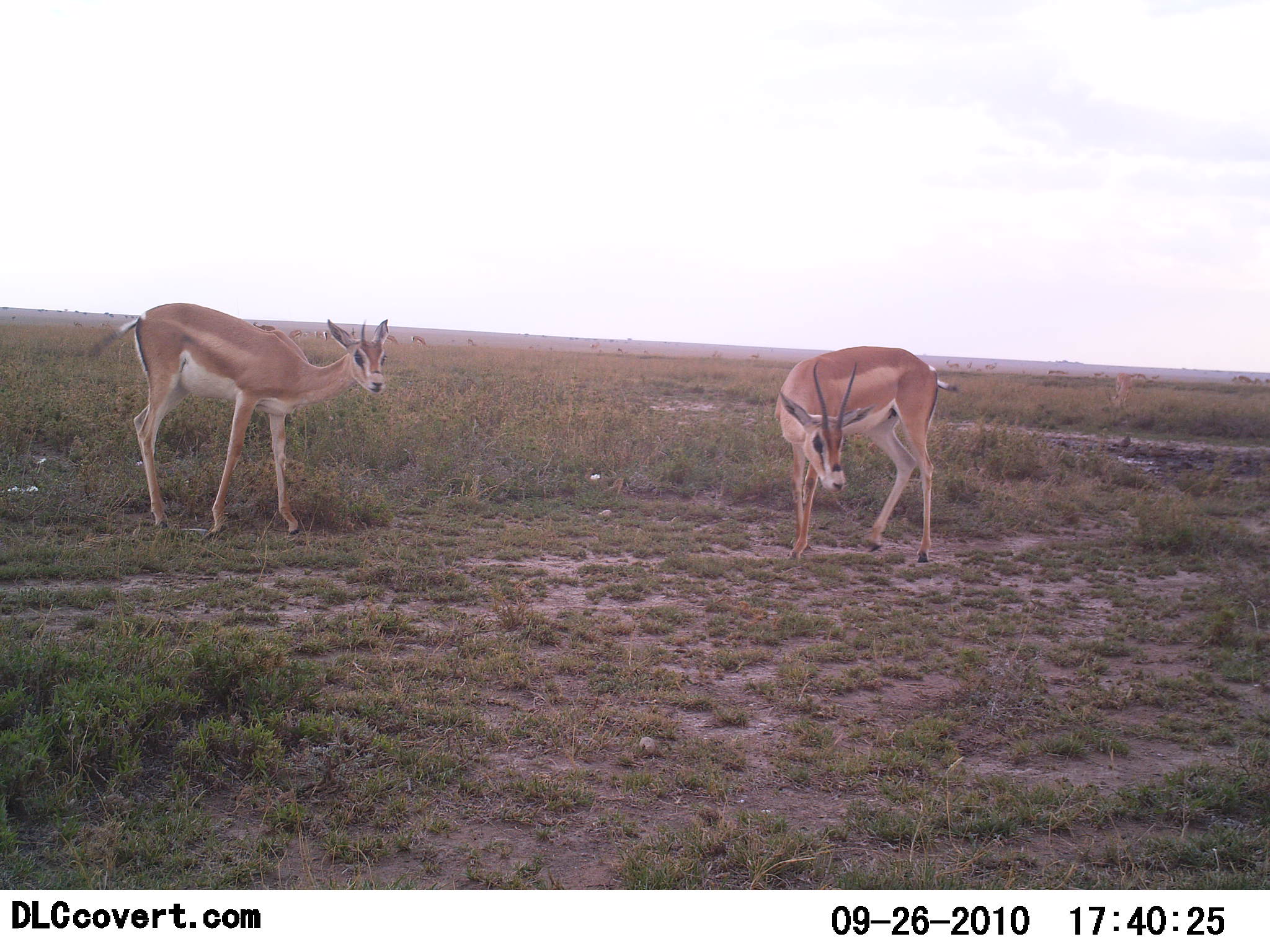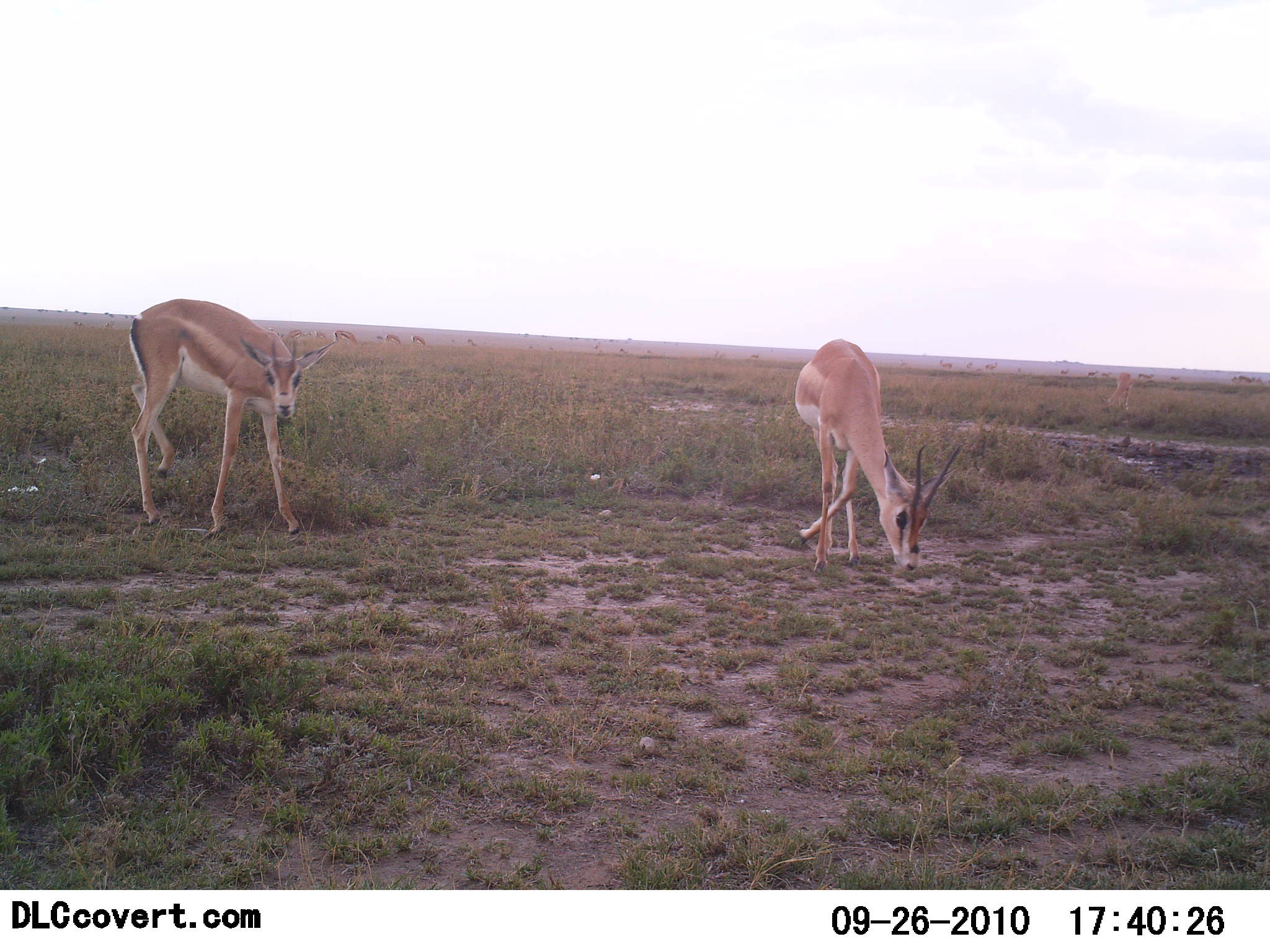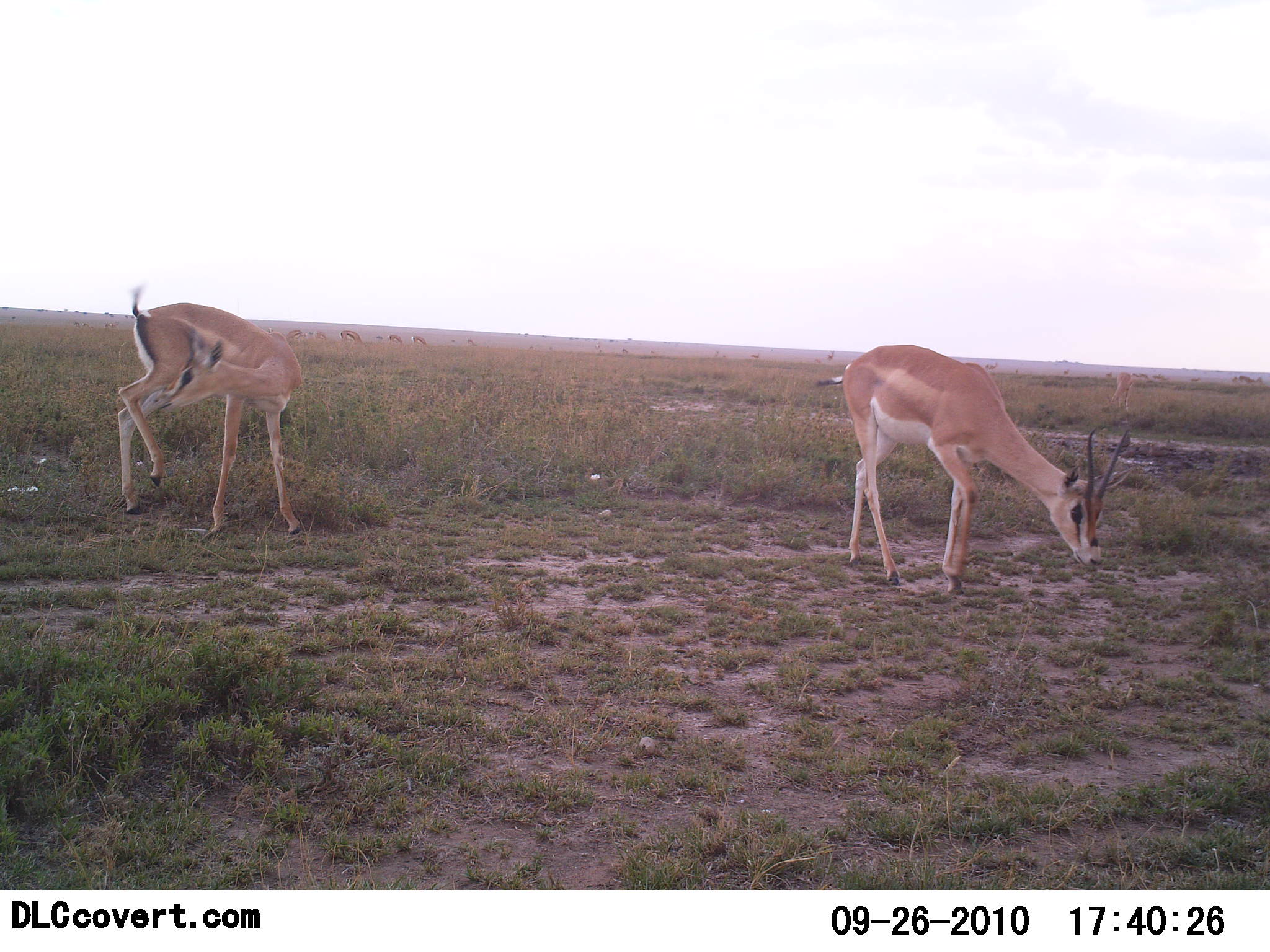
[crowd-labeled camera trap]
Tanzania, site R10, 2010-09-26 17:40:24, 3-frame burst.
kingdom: Animalia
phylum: Chordata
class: Mammalia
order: Artiodactyla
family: Bovidae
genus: Nanger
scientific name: Nanger granti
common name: grant's gazelle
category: gazellegrants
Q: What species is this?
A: Gazellegrants (grant's gazelle) (Nanger granti).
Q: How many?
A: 2.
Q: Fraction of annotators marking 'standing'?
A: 67%.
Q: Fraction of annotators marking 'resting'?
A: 0%.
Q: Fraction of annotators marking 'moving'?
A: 17%.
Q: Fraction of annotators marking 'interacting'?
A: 0%.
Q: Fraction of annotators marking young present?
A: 0%.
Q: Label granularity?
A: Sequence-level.